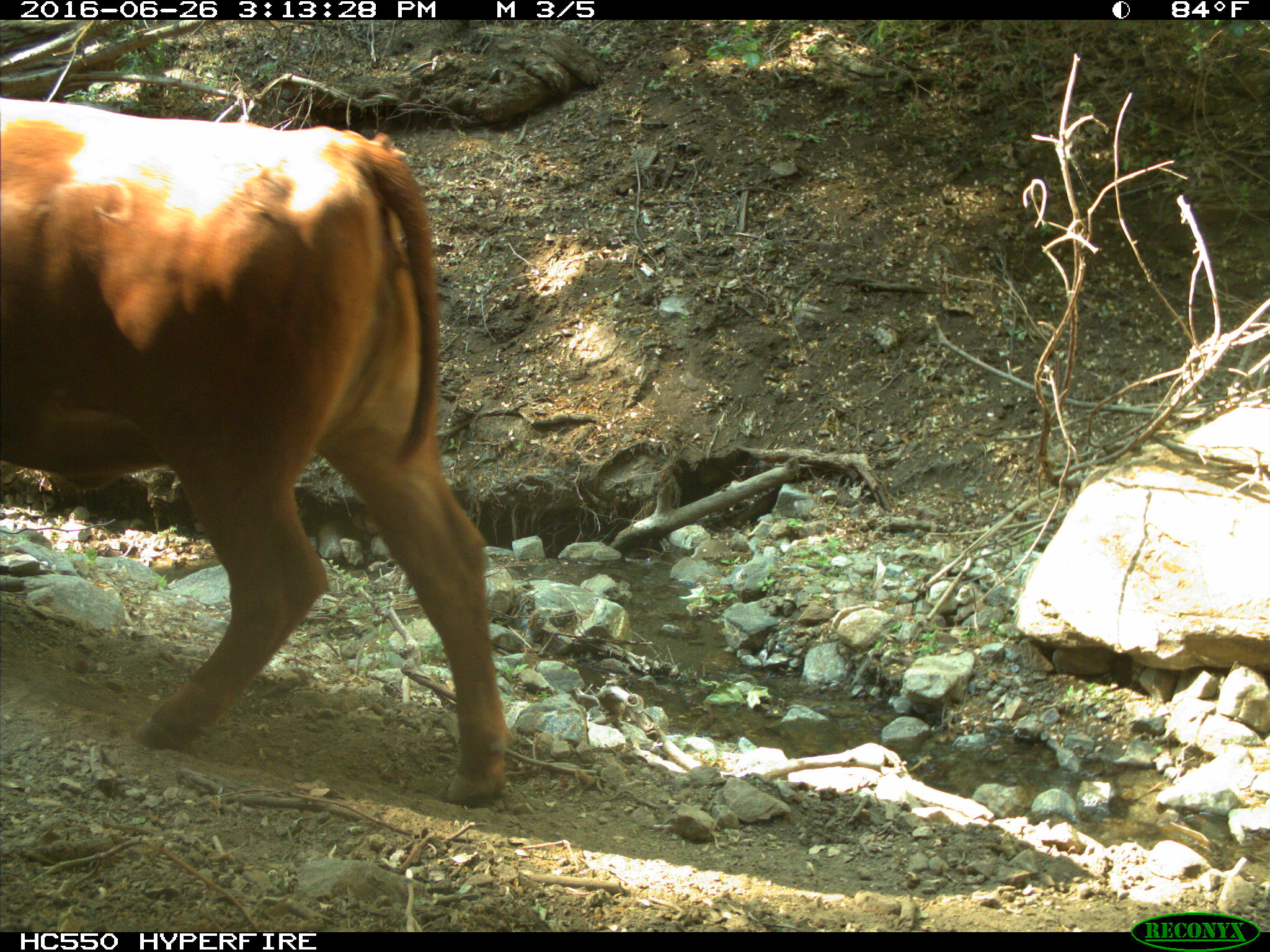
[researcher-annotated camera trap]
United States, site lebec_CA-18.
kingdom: Animalia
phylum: Chordata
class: Mammalia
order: Artiodactyla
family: Bovidae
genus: Bos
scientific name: Bos taurus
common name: domestic cow